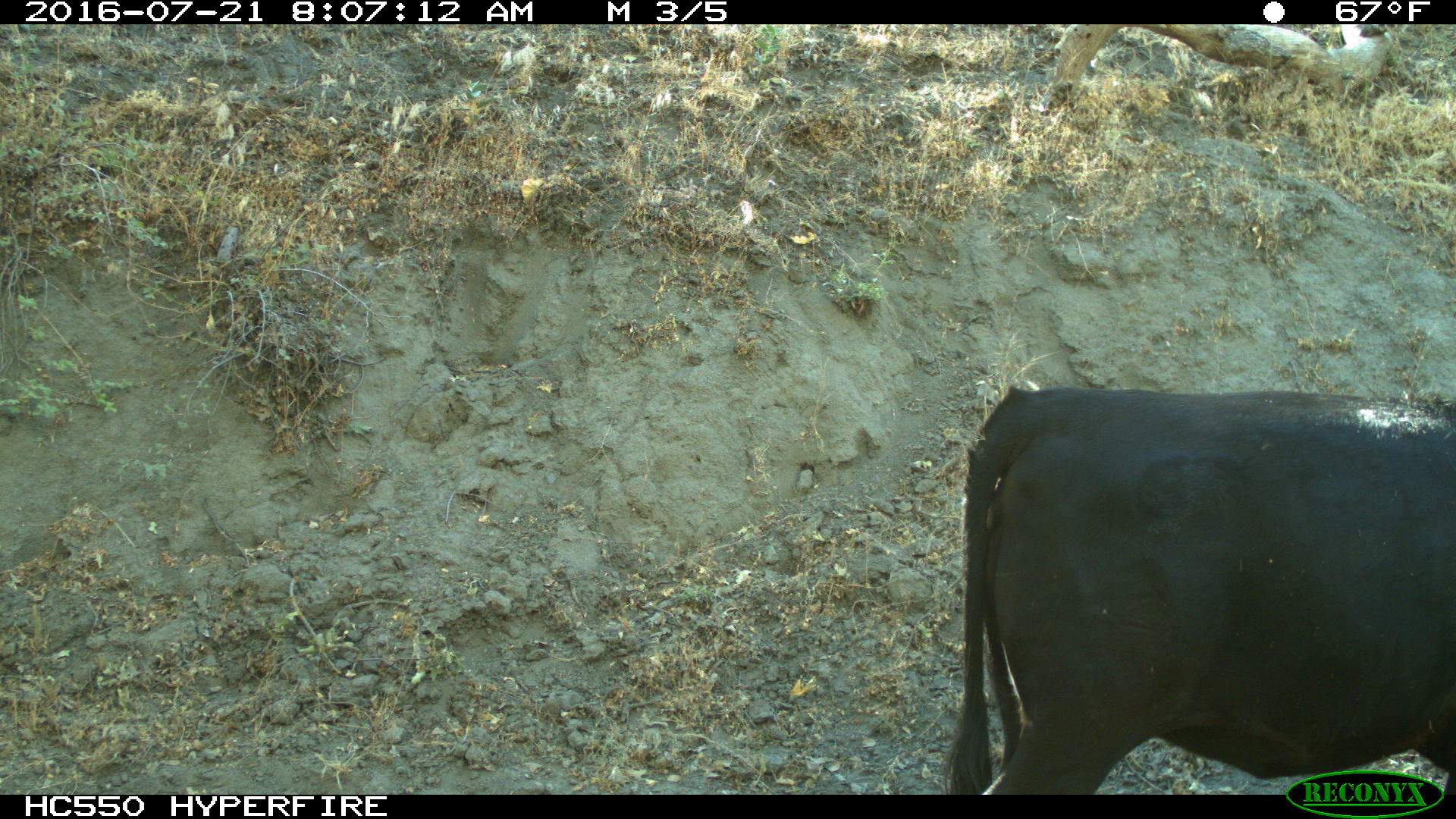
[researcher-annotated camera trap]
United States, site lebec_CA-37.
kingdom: Animalia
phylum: Chordata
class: Mammalia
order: Artiodactyla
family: Bovidae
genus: Bos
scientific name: Bos taurus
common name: domestic cow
Bos taurus (domestic cow).